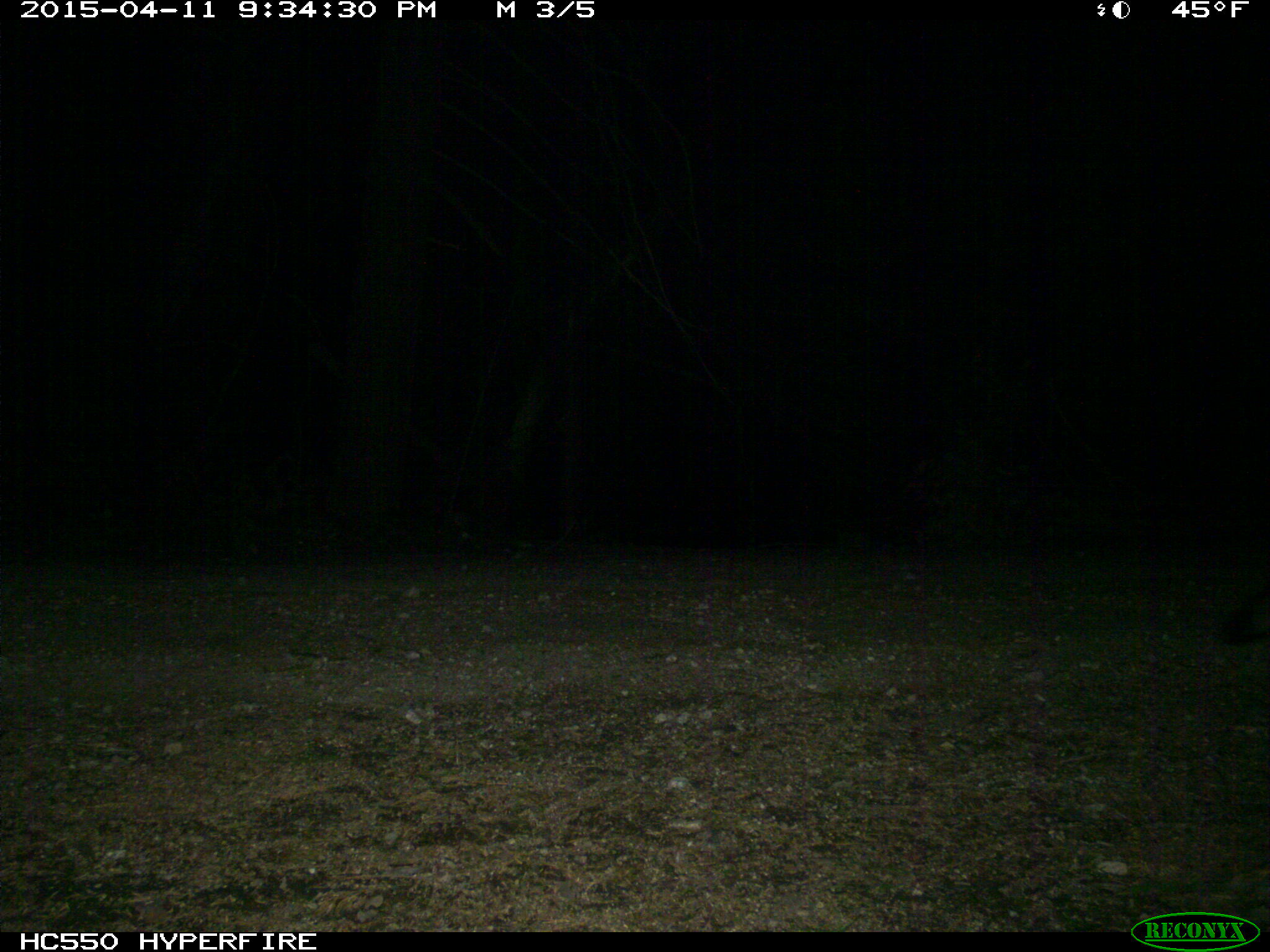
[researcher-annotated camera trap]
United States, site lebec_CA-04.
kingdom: Animalia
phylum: Chordata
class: Mammalia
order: Carnivora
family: Canidae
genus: Urocyon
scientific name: Urocyon cinereoargenteus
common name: gray fox